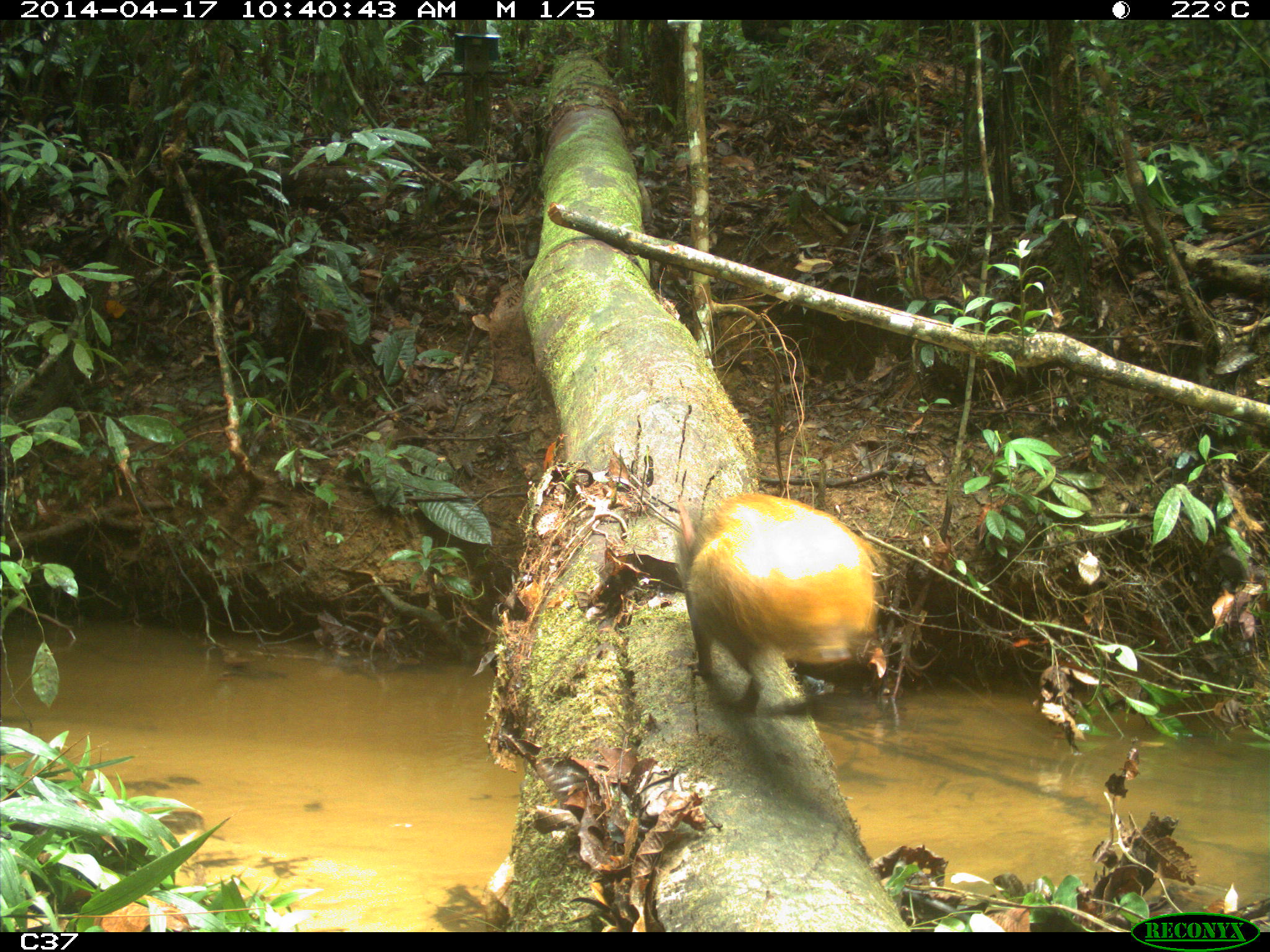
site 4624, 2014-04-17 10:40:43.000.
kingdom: Animalia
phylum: Chordata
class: Mammalia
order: Rodentia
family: Dasyproctidae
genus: Dasyprocta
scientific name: Dasyprocta leporina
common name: red-rumped agouti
Dasyprocta leporina (red-rumped agouti), count 1, age adult.